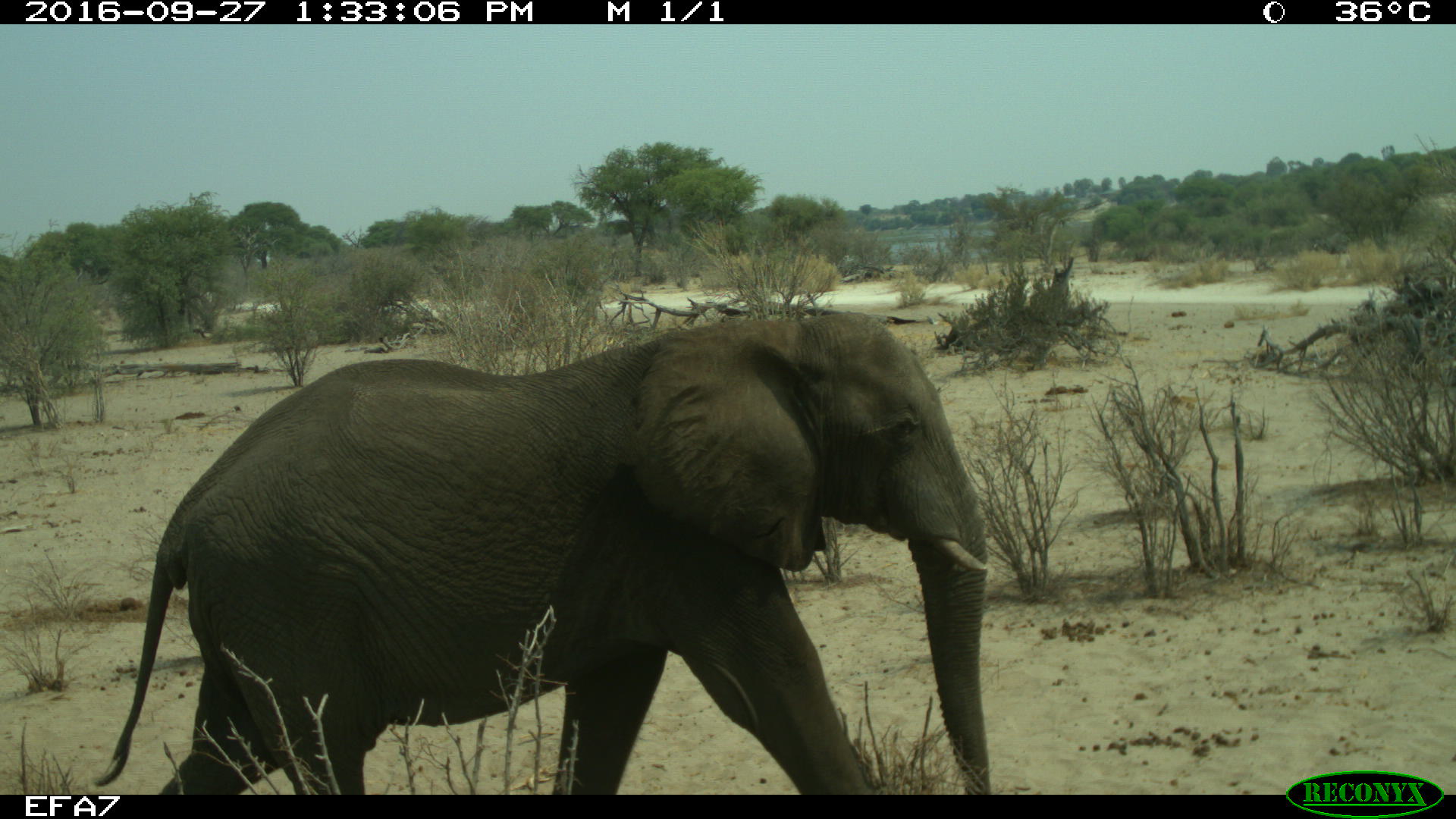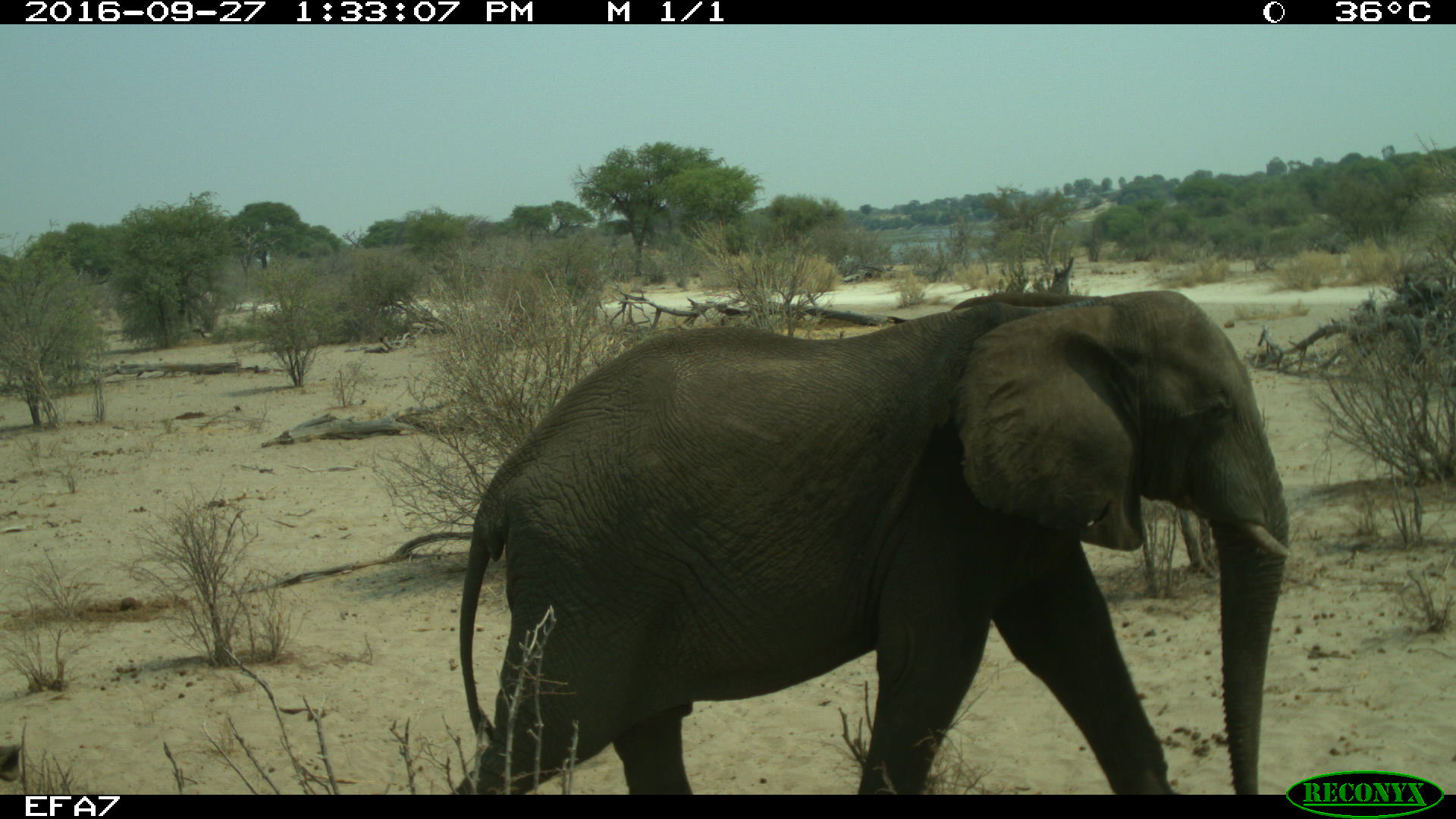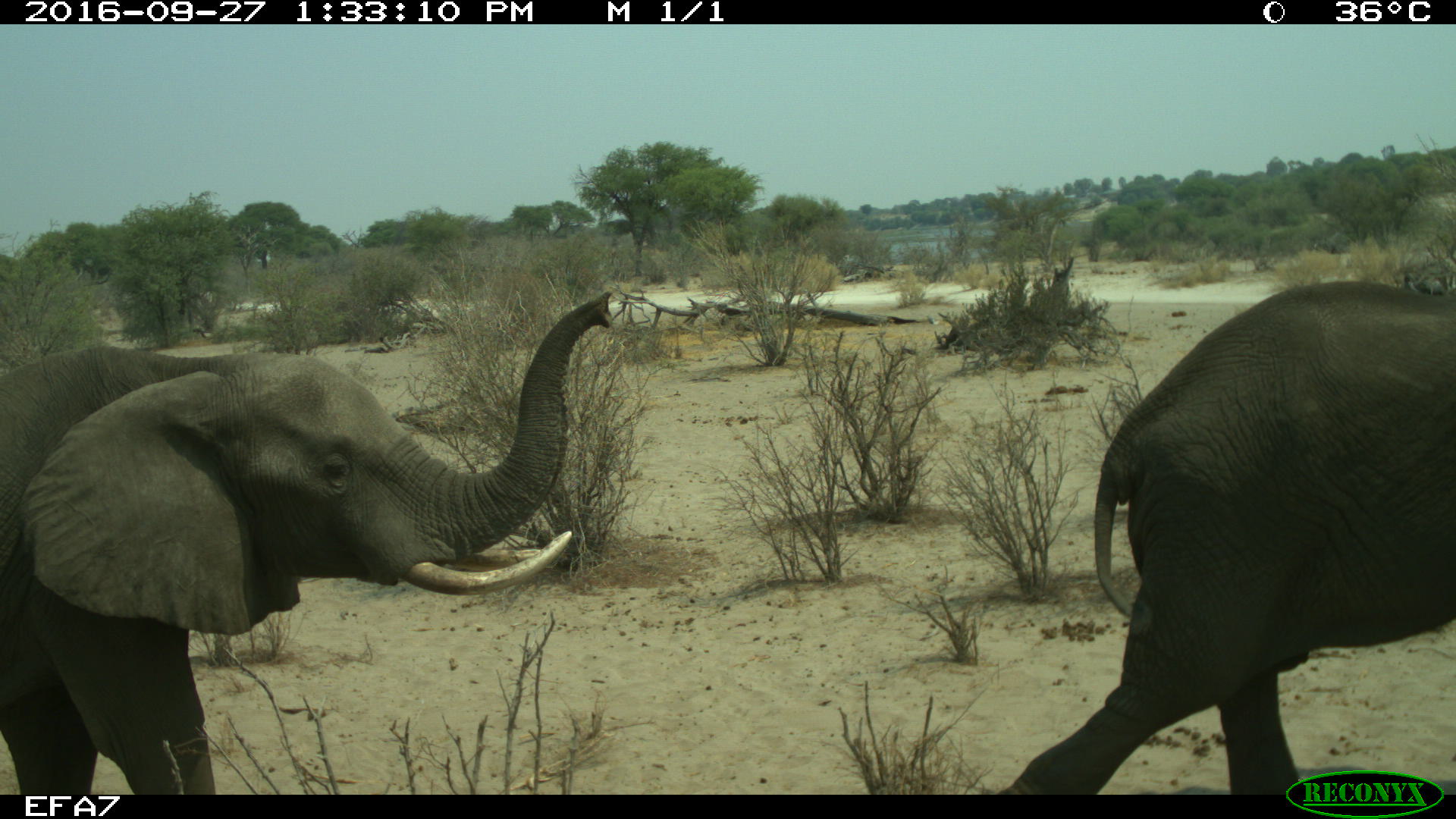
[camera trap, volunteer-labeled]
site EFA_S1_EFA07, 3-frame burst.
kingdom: Animalia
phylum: Chordata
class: Mammalia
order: Proboscidea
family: Elephantidae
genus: Loxodonta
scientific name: Loxodonta africana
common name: african bush elephant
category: elephant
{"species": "elephant (african bush elephant) (Loxodonta africana)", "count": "2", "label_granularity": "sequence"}